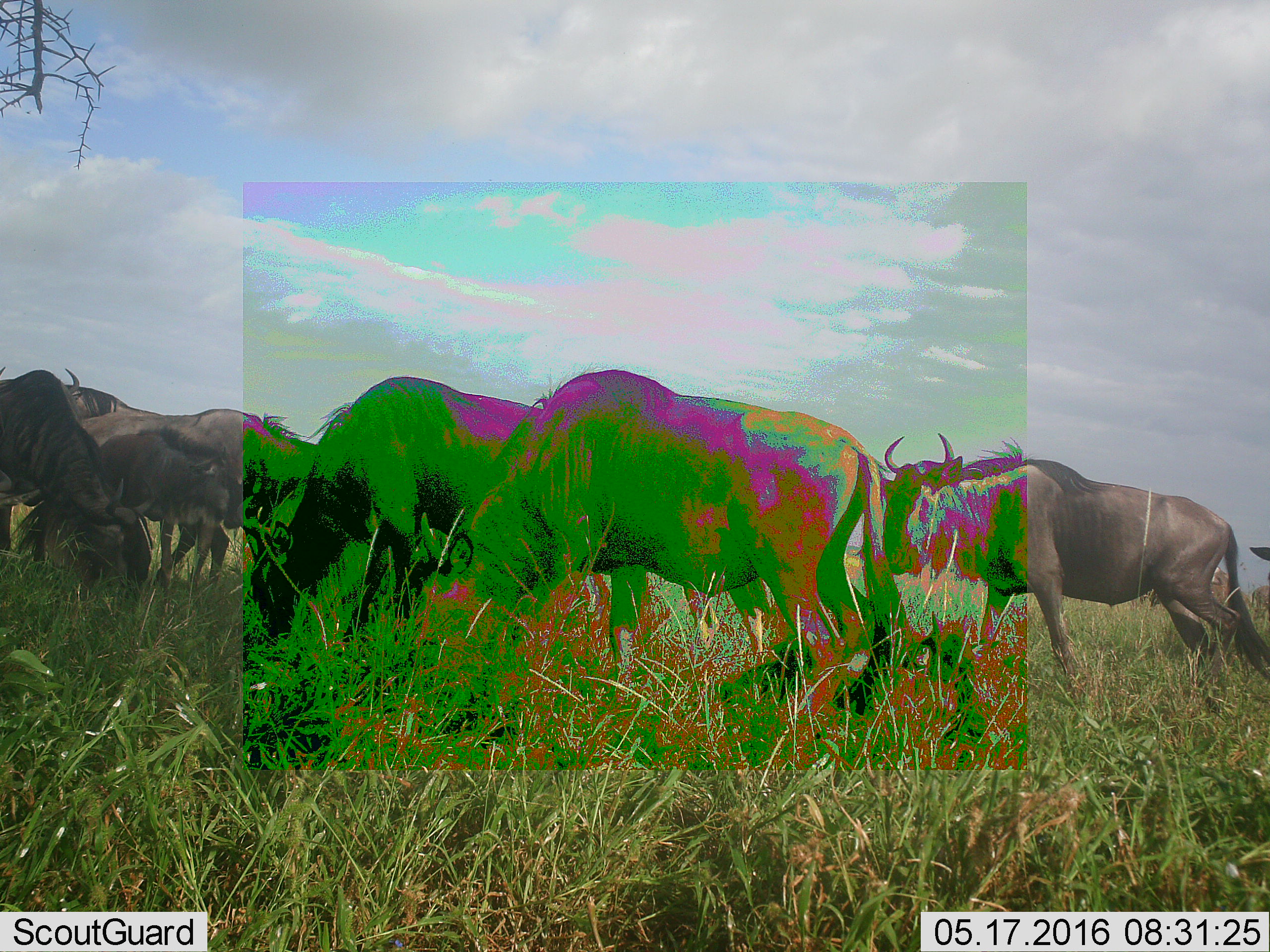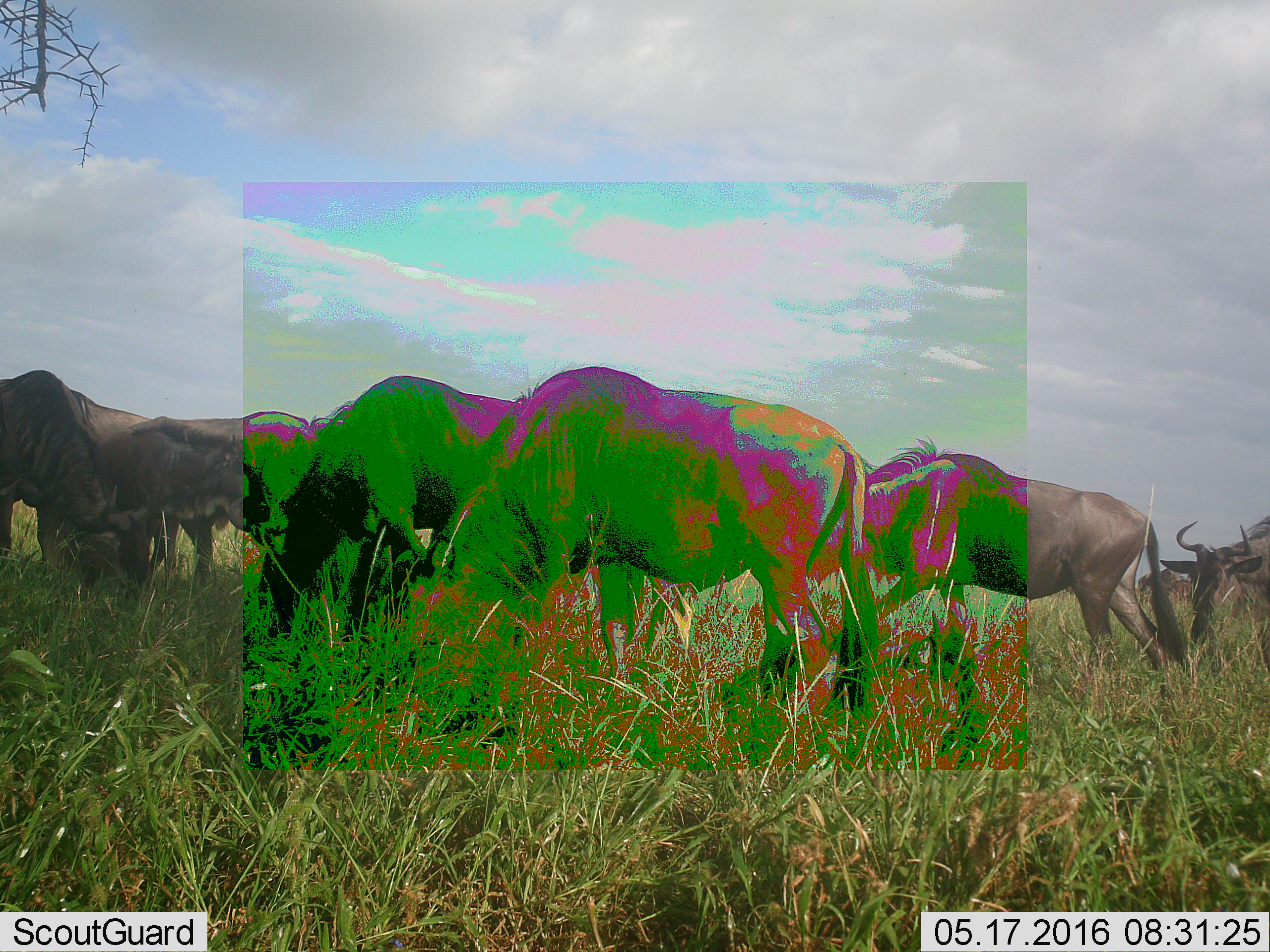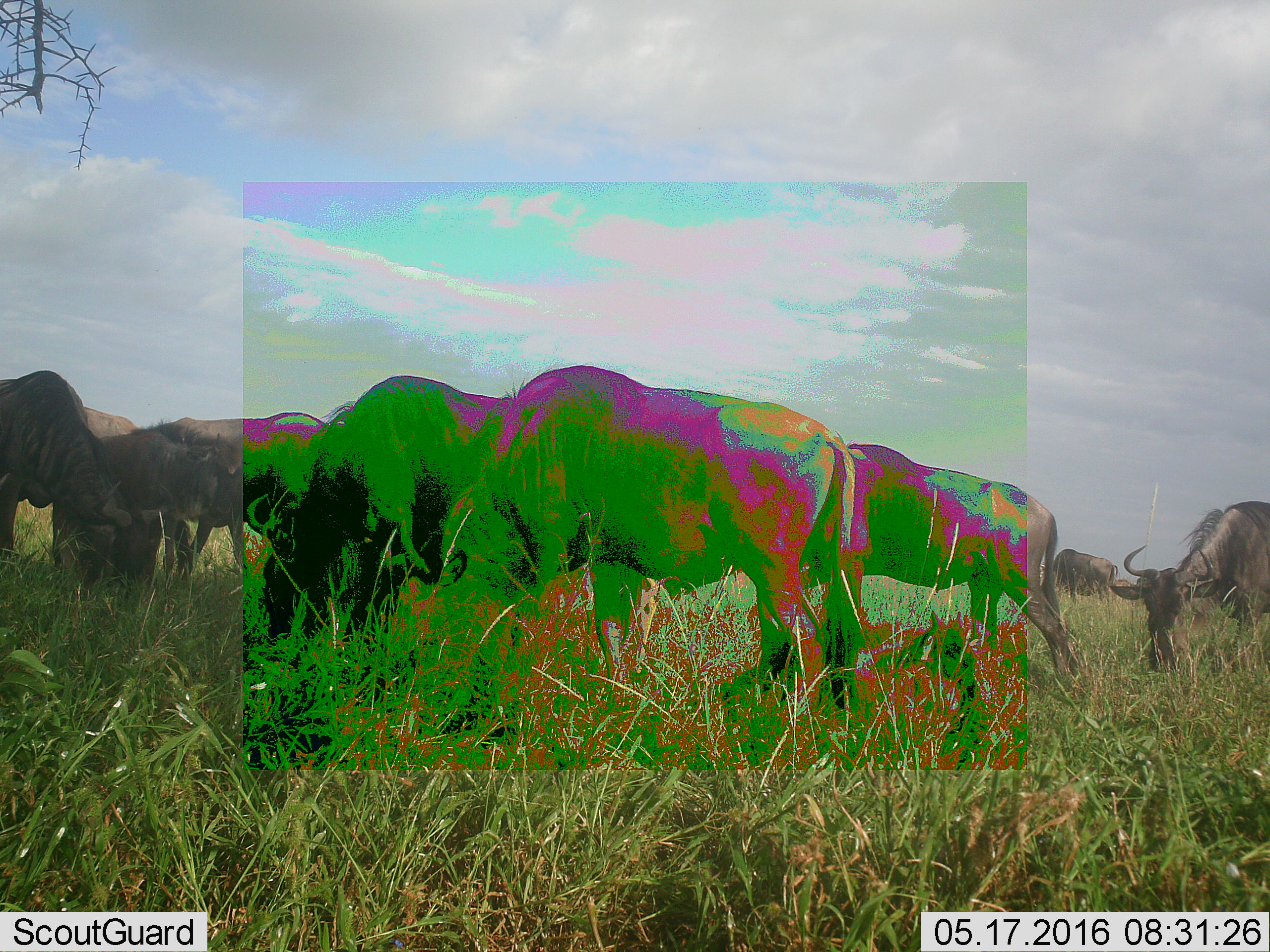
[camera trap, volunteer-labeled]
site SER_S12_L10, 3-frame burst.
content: unidentified animal